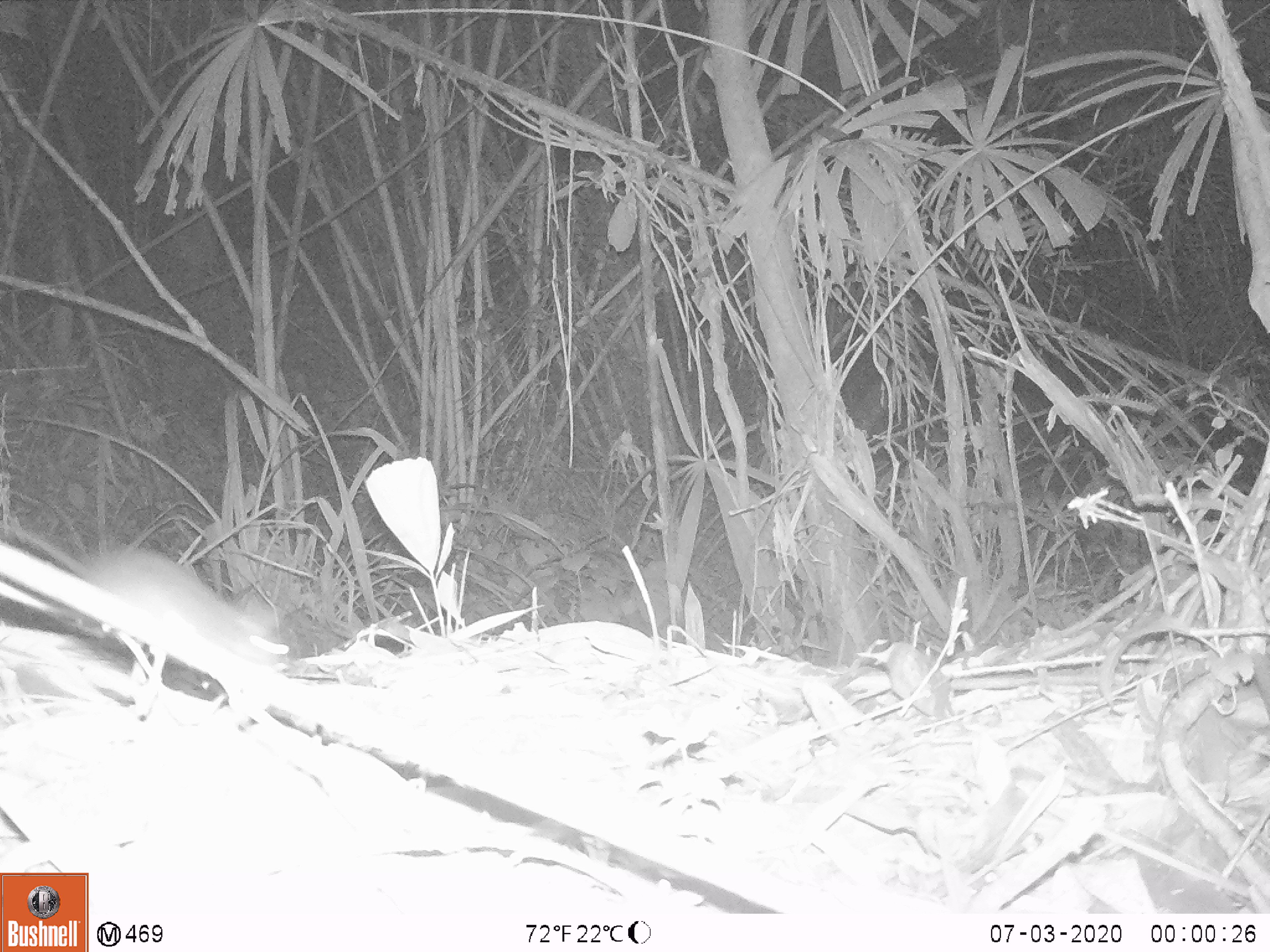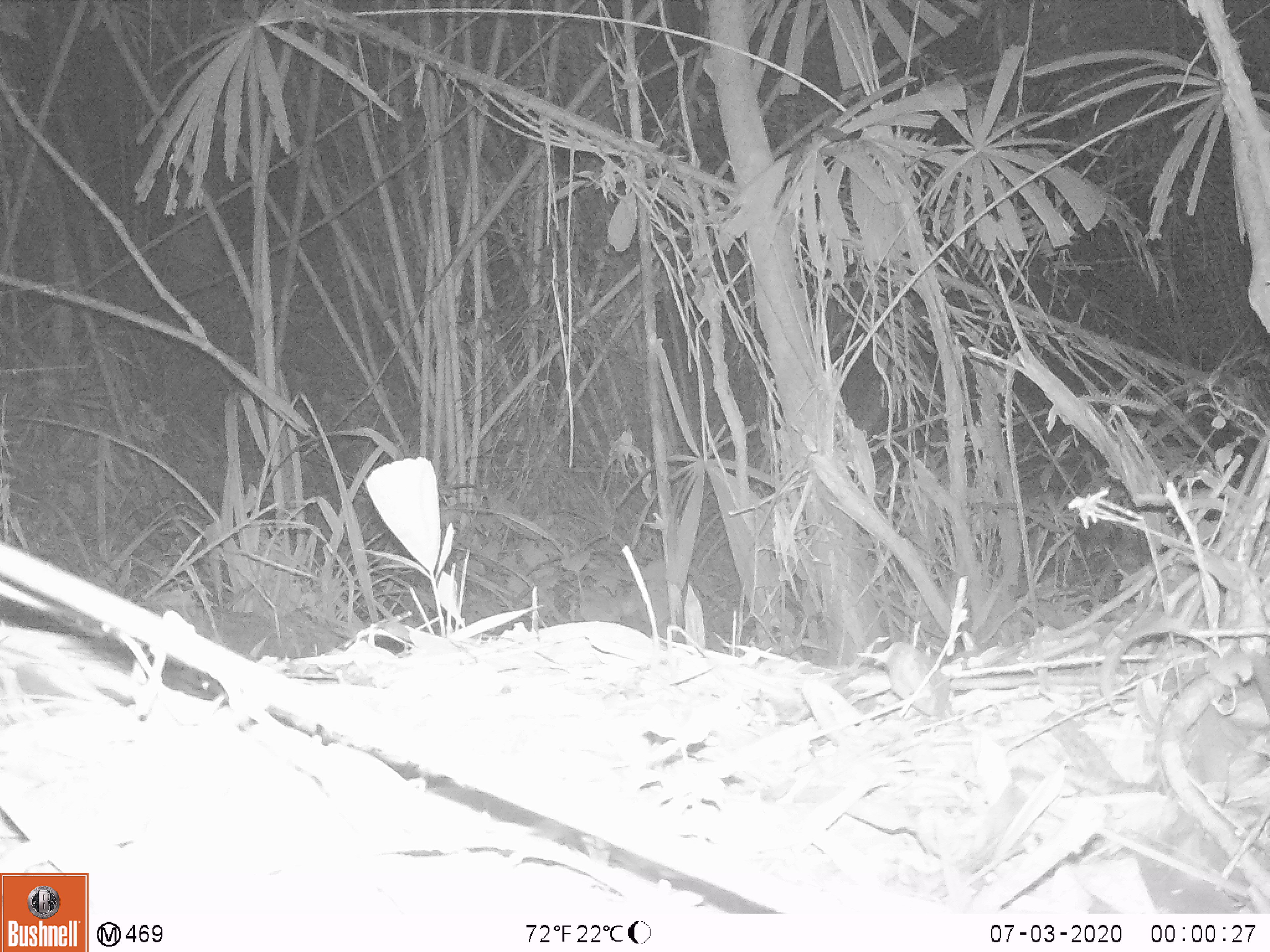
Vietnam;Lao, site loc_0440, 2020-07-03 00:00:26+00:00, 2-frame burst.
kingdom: Animalia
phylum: Chordata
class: Mammalia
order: Rodentia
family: Muridae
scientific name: Muridae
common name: old-world mice and rats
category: unidentified murid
Unidentified murid (old-world mice and rats) (Muridae). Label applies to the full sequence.